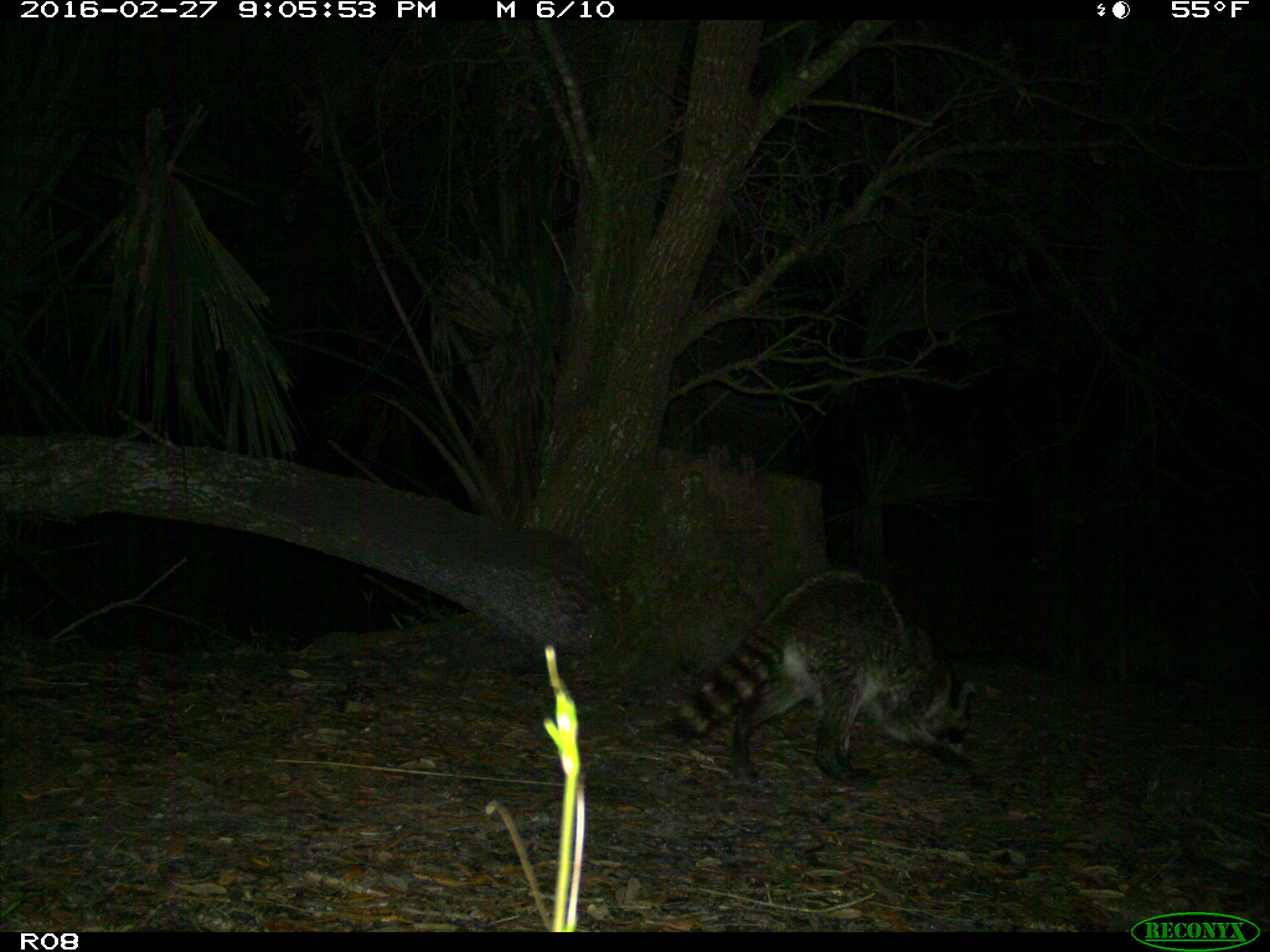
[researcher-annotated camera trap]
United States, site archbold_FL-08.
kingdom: Animalia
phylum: Chordata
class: Mammalia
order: Carnivora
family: Procyonidae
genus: Procyon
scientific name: Procyon lotor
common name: common raccoon